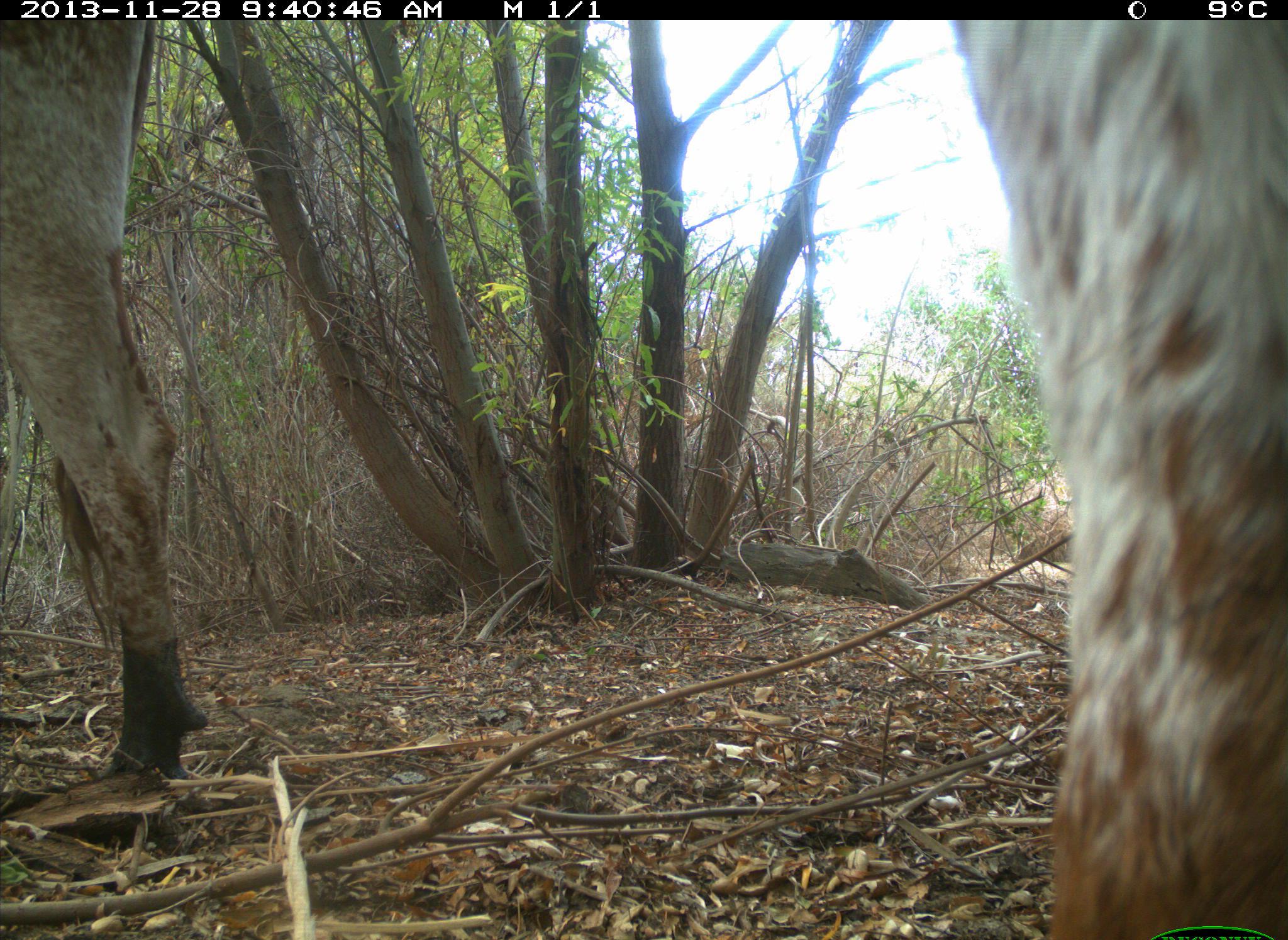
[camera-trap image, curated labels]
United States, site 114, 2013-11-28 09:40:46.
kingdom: Animalia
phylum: Chordata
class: Mammalia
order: Artiodactyla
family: Bovidae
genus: Bos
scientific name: Bos taurus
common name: cow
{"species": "cow (Bos taurus)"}